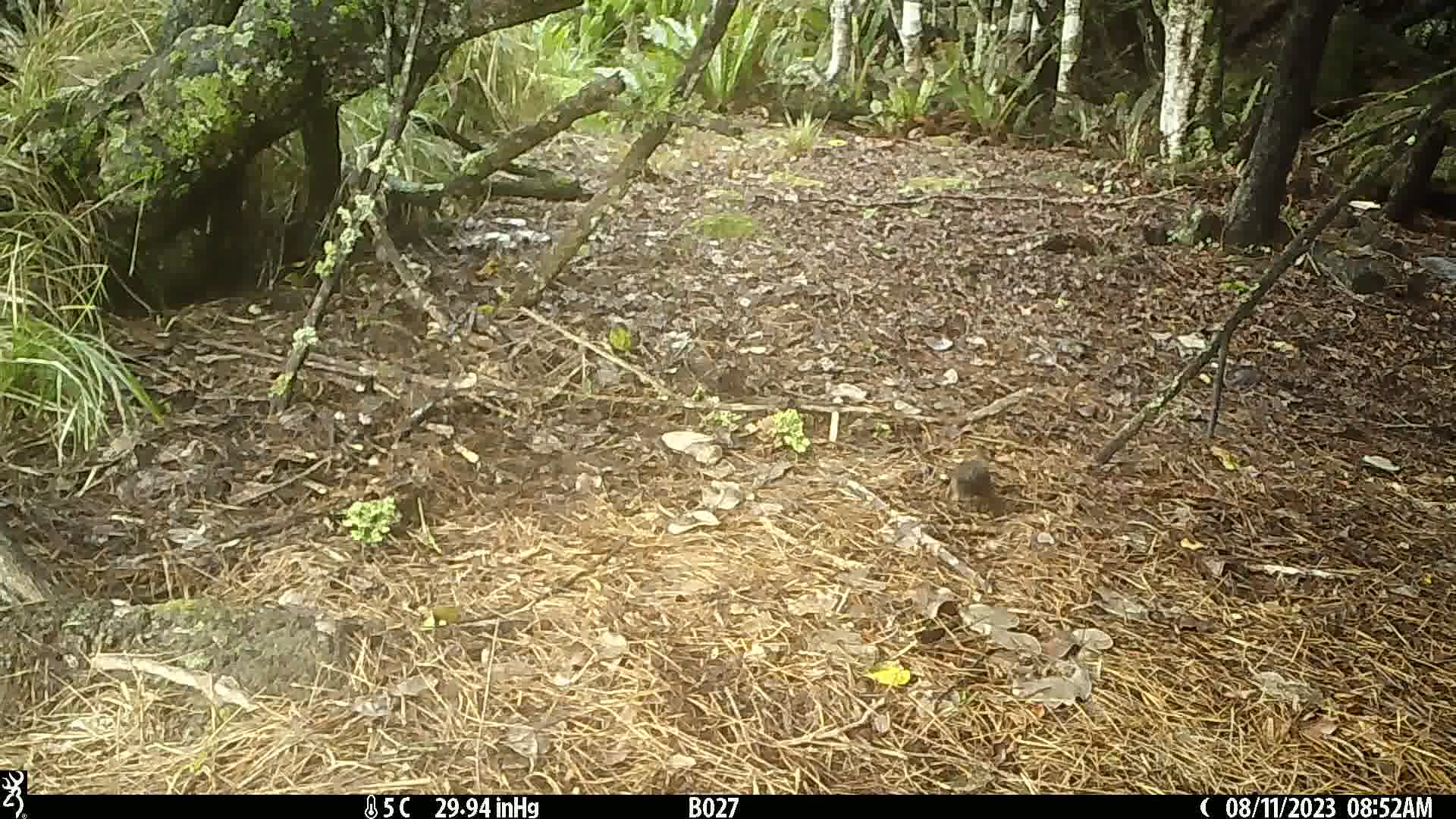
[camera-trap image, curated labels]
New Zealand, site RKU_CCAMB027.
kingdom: Animalia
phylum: Chordata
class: Aves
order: Passeriformes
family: Turdidae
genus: Turdus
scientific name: Turdus merula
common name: eurasian blackbird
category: blackbird